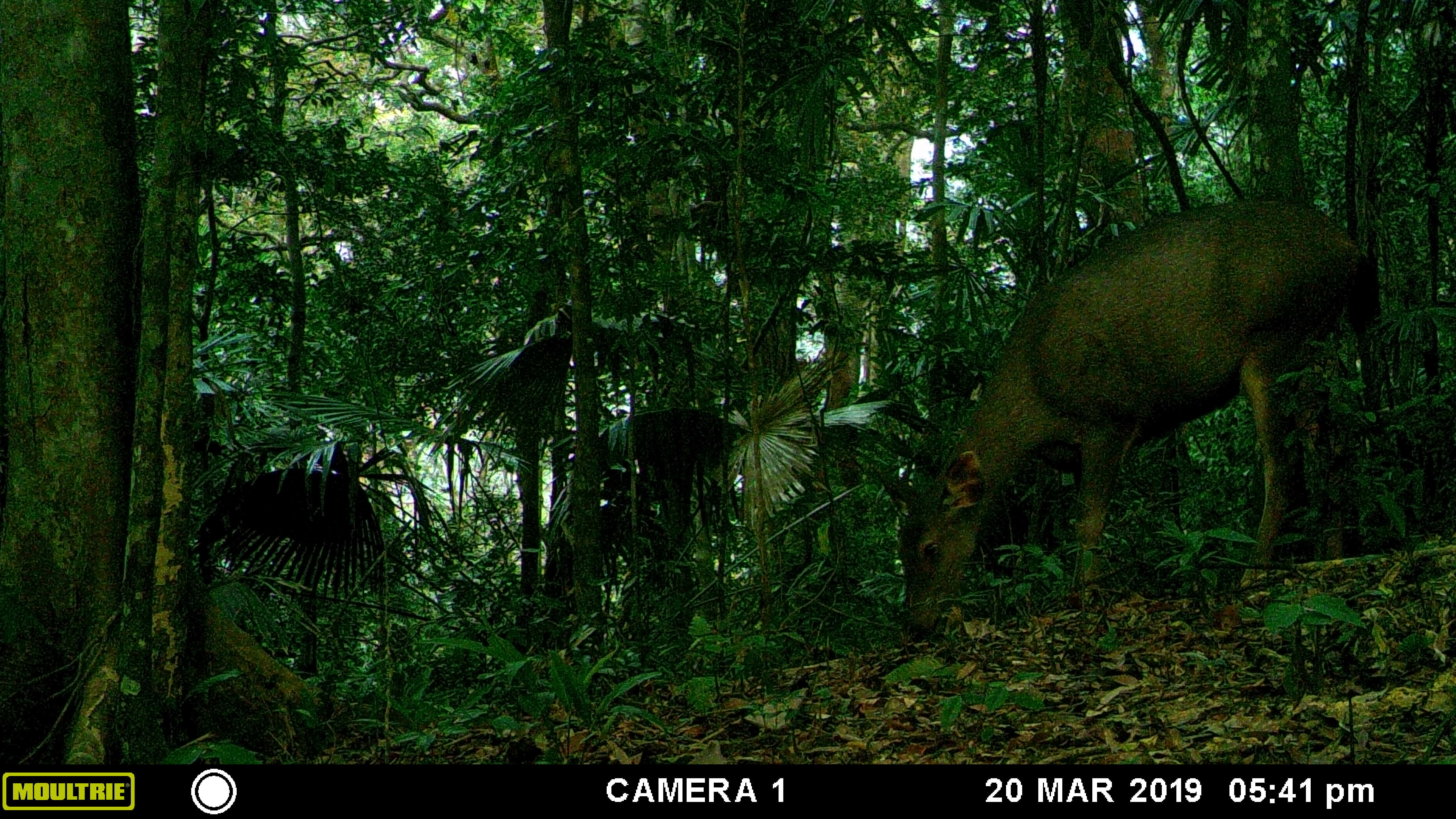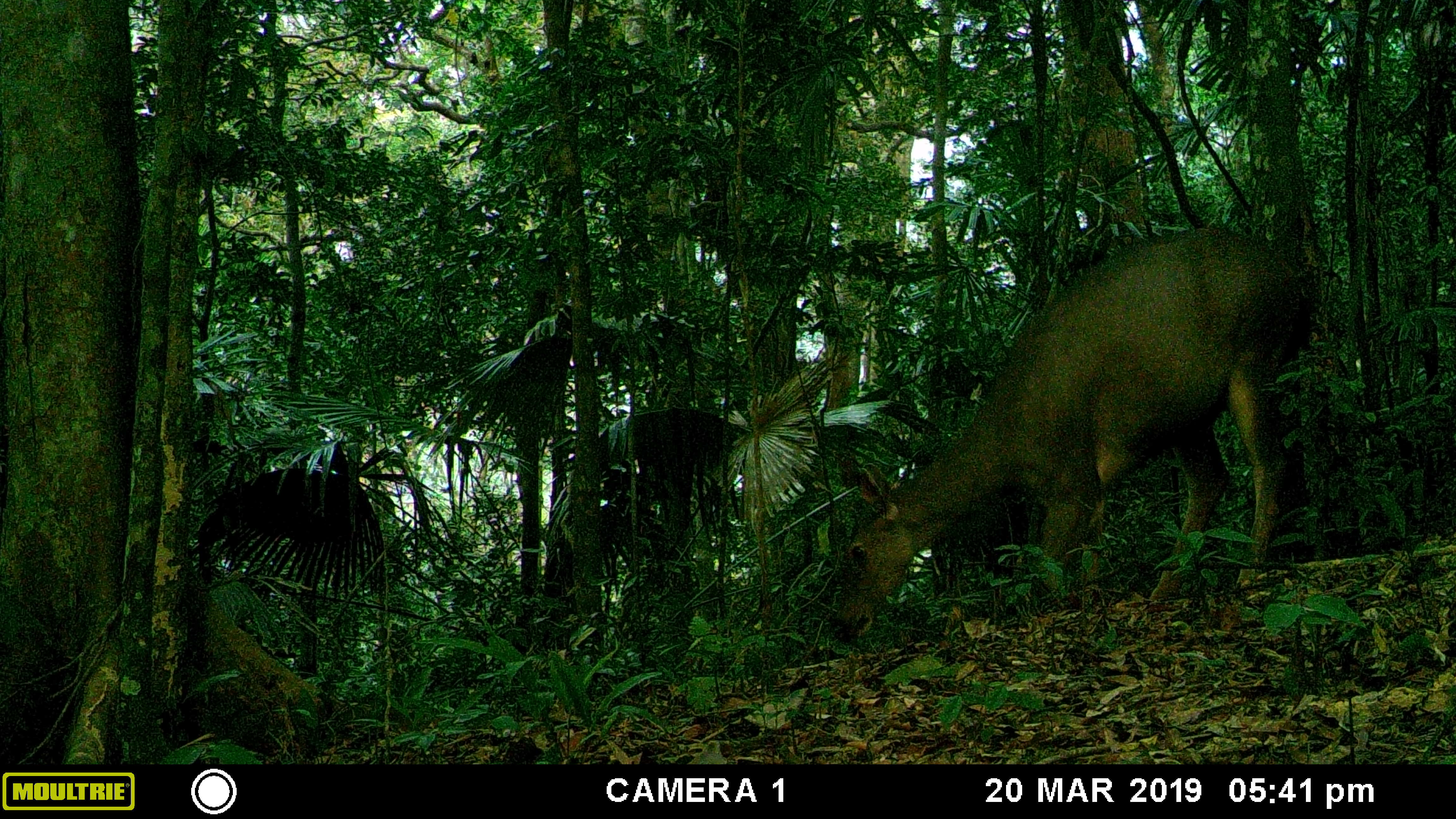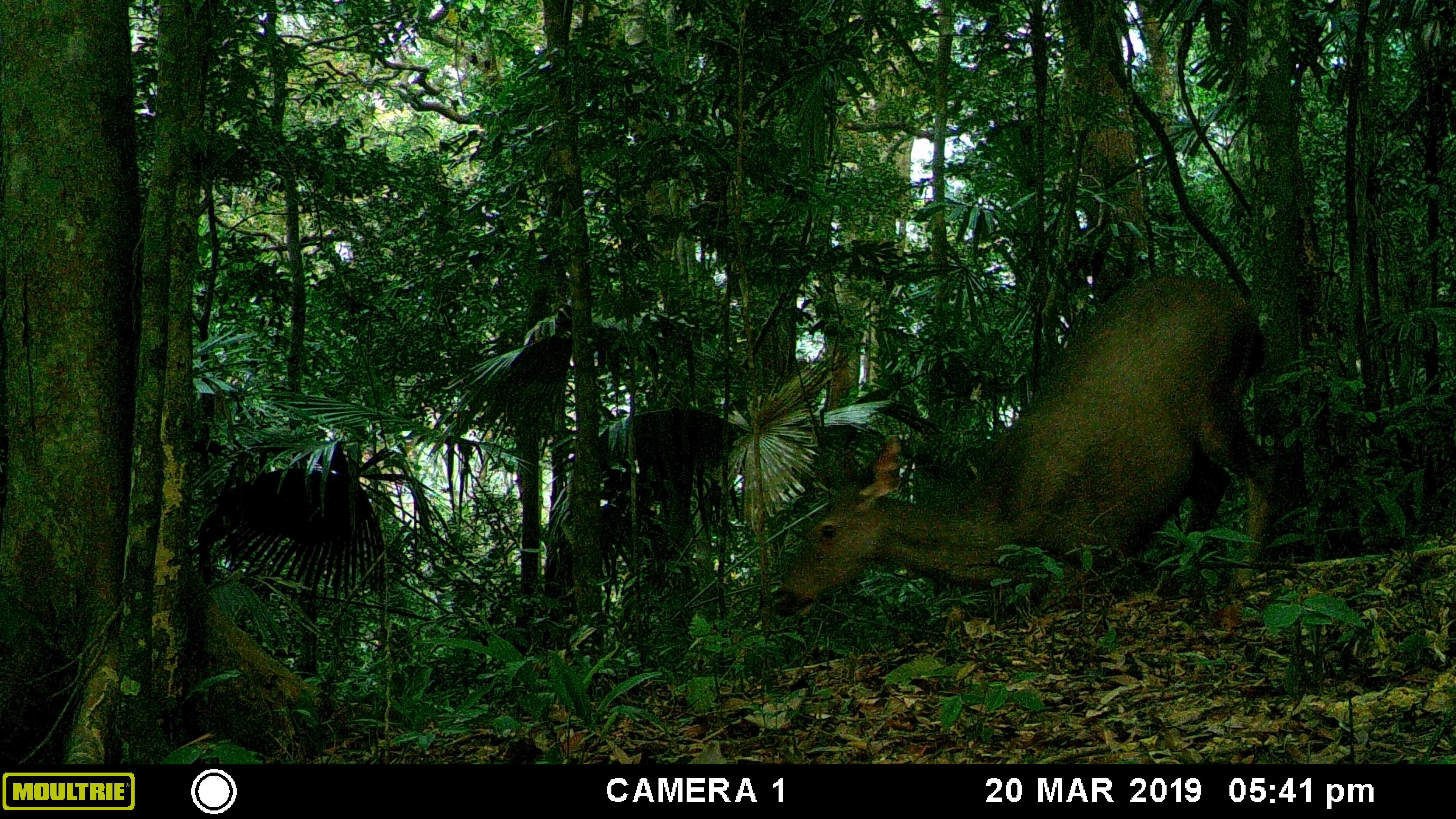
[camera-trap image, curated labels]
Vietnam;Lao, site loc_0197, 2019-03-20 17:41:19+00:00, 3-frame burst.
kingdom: Animalia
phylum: Chordata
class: Mammalia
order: Artiodactyla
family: Cervidae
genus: Rusa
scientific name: Rusa unicolor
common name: sambar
Sambar (Rusa unicolor). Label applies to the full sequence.